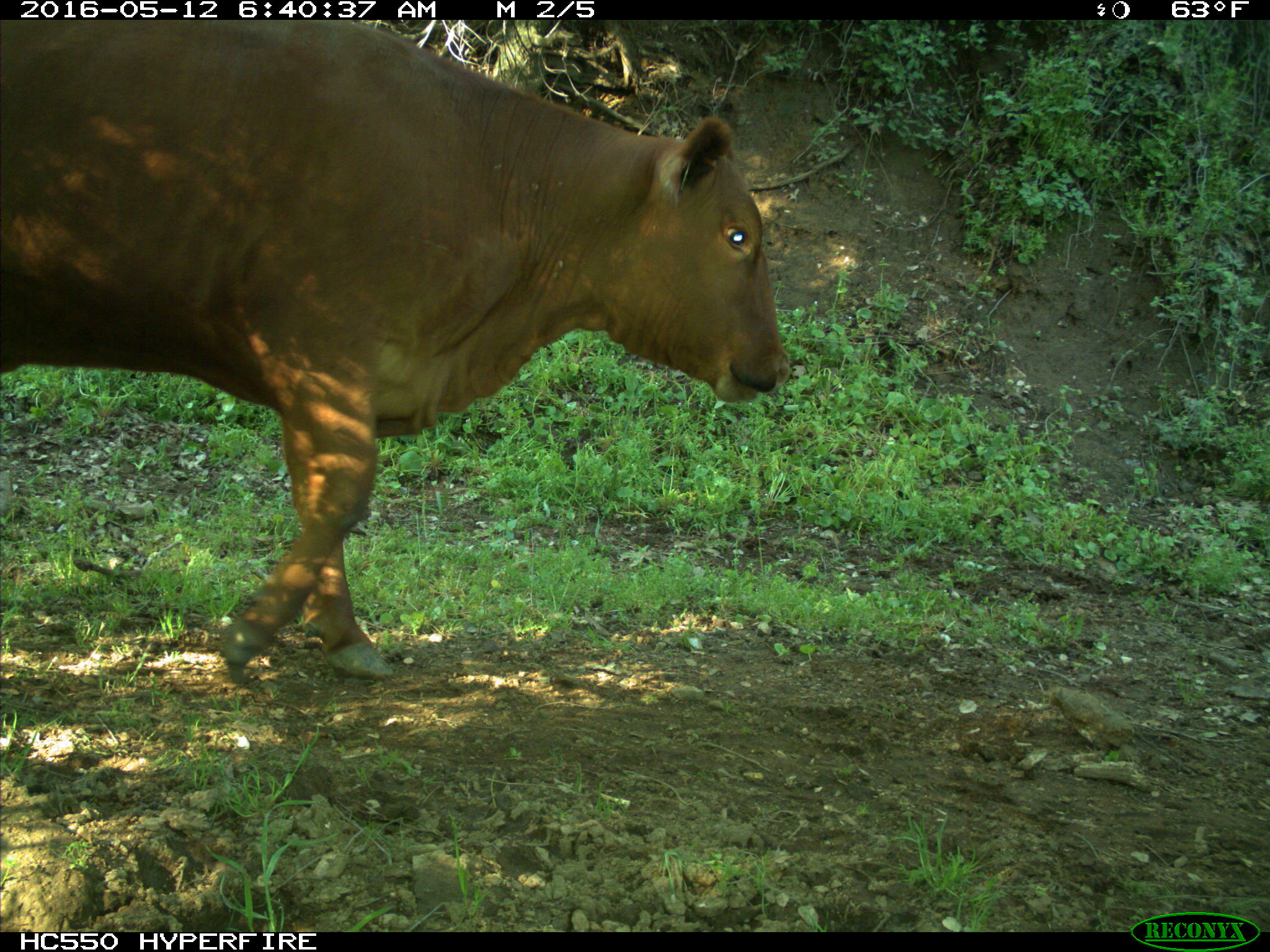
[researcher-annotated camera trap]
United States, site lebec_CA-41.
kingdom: Animalia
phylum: Chordata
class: Mammalia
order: Artiodactyla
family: Bovidae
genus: Bos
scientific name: Bos taurus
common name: domestic cow